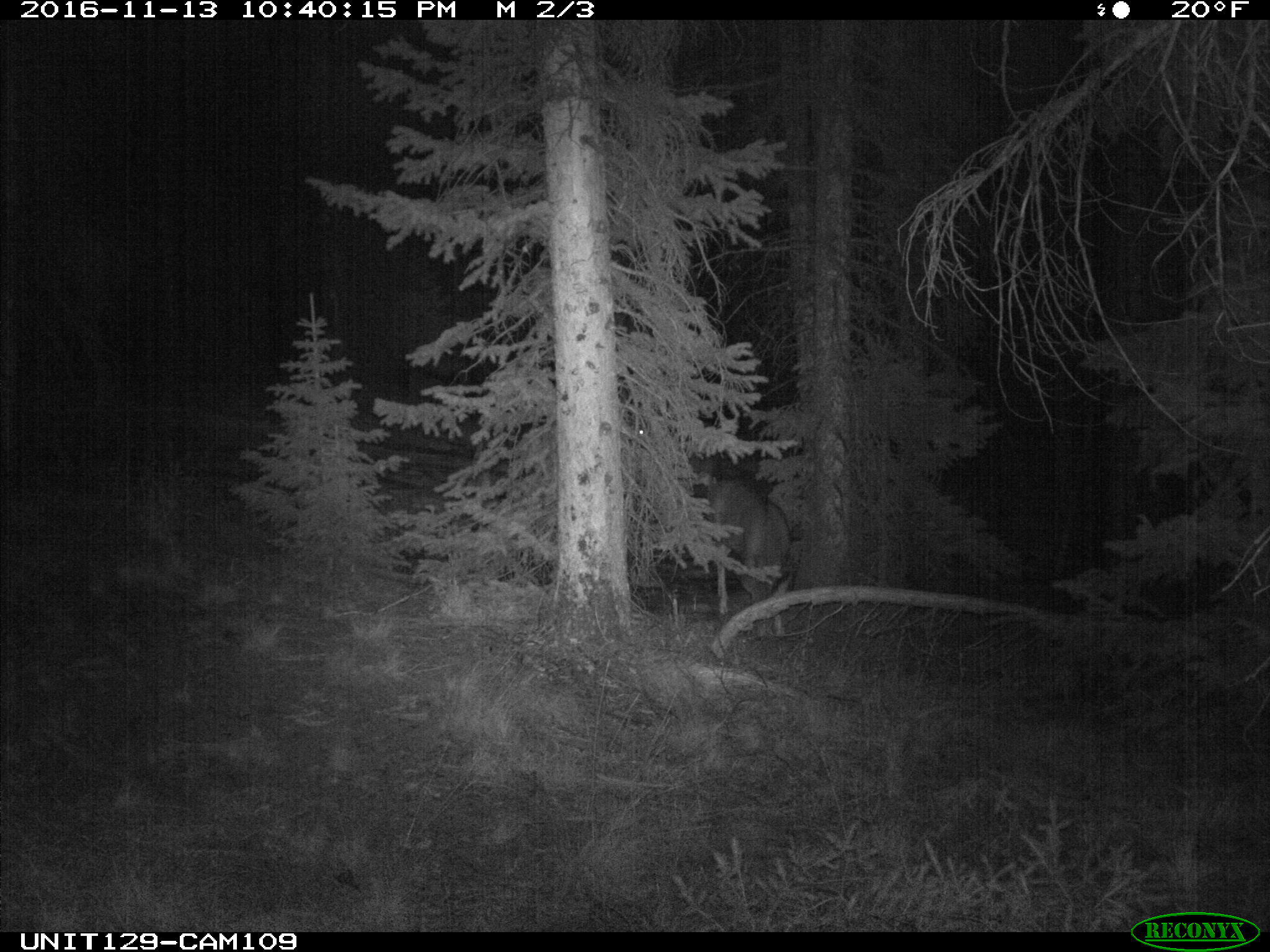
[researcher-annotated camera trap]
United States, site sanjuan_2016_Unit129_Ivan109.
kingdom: Animalia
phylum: Chordata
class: Mammalia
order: Artiodactyla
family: Cervidae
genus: Odocoileus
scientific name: Odocoileus hemionus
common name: mule deer